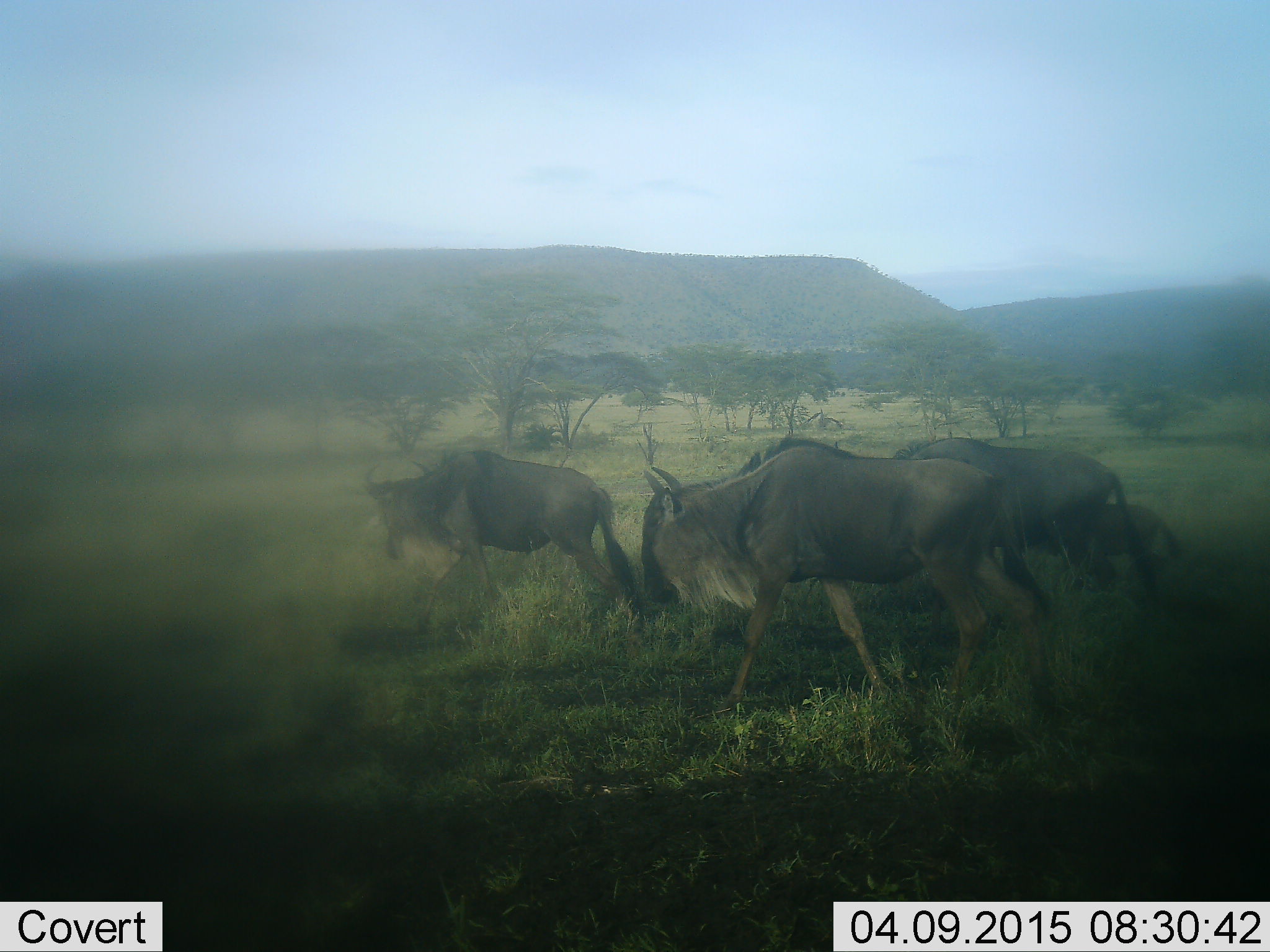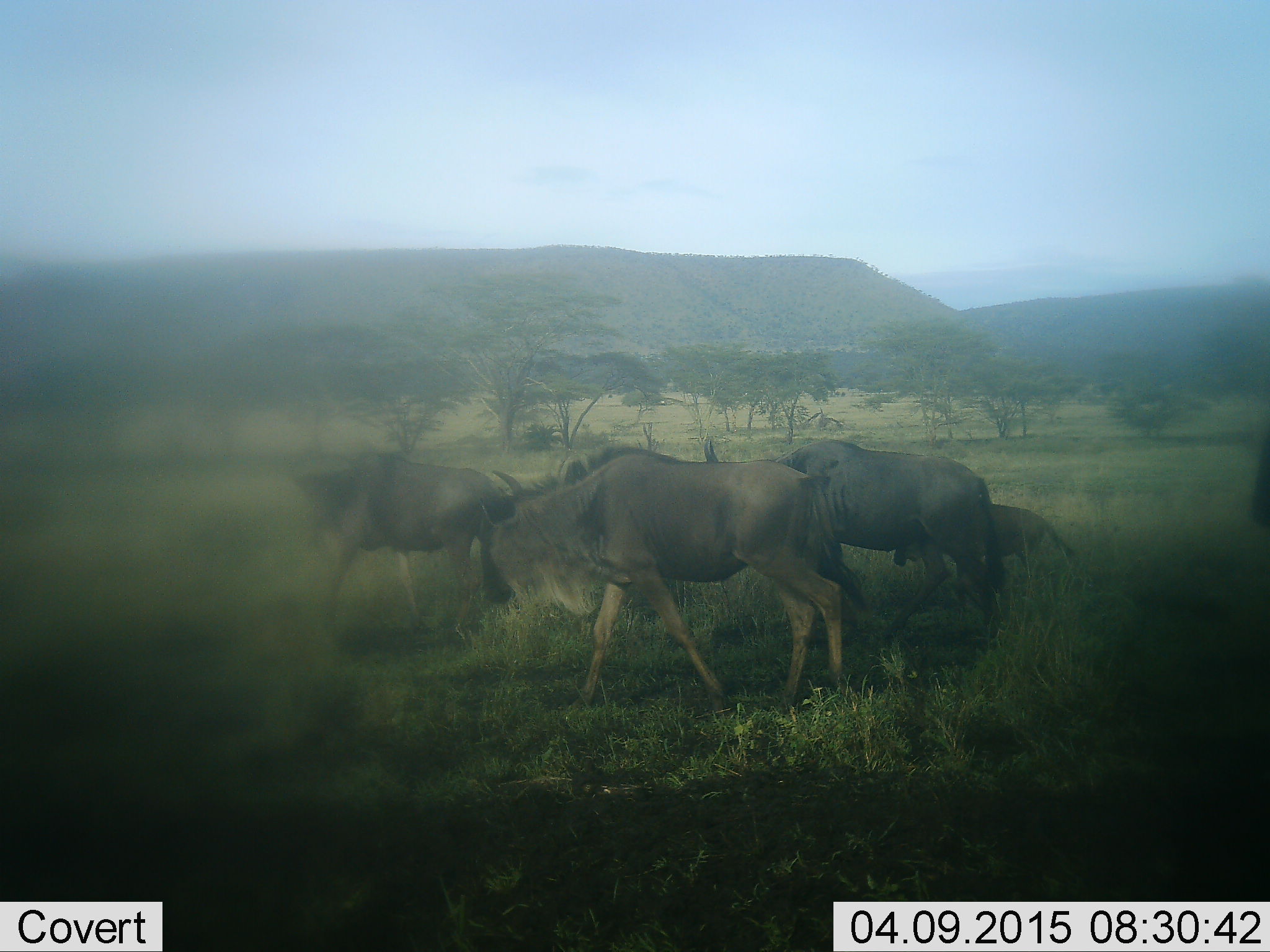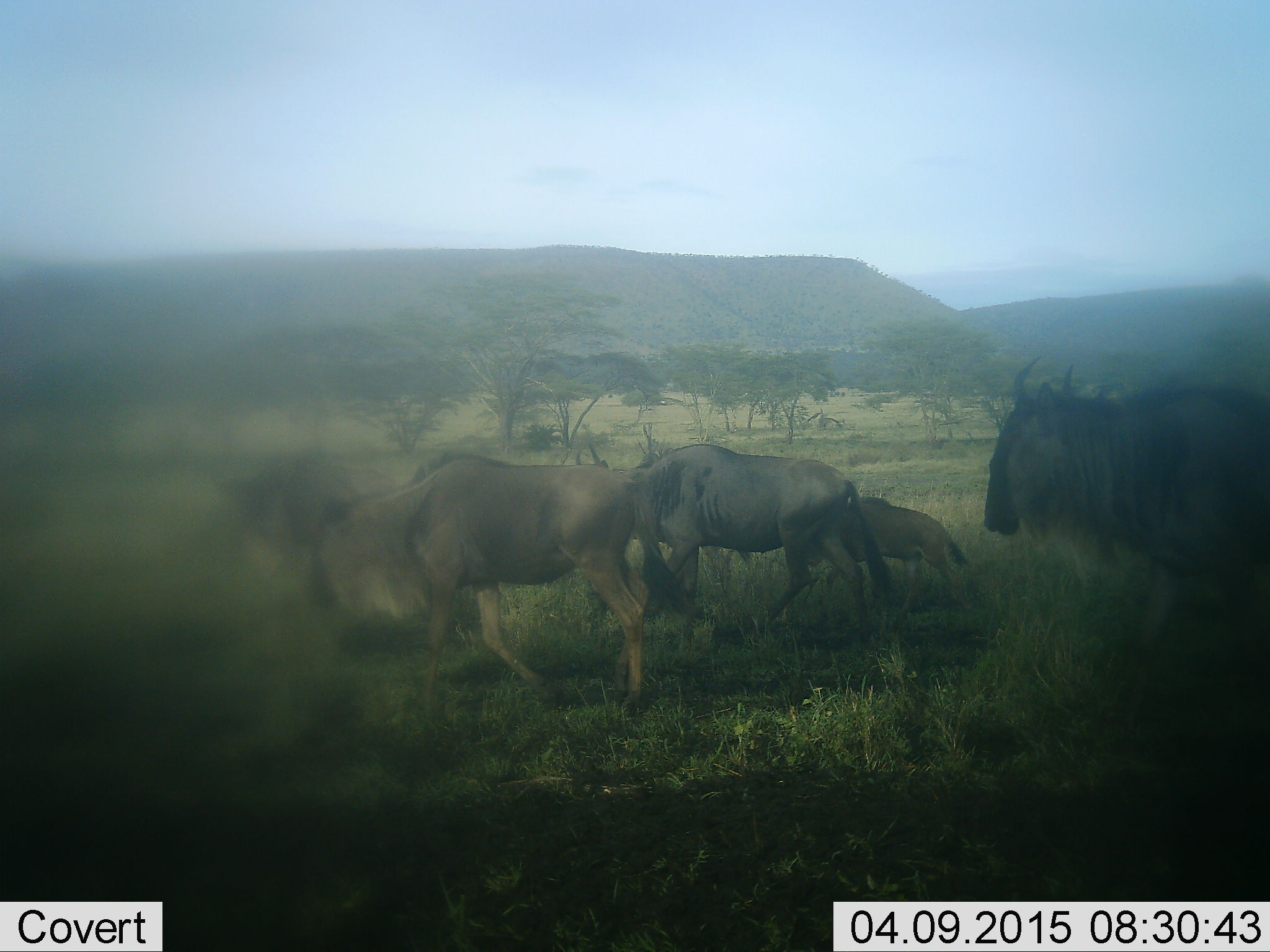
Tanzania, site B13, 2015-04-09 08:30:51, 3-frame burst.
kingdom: Animalia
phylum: Chordata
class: Mammalia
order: Artiodactyla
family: Bovidae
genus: Connochaetes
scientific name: Connochaetes taurinus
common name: blue wildebeest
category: wildebeest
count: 5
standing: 10%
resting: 0%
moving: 90%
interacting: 0%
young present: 70%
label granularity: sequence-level